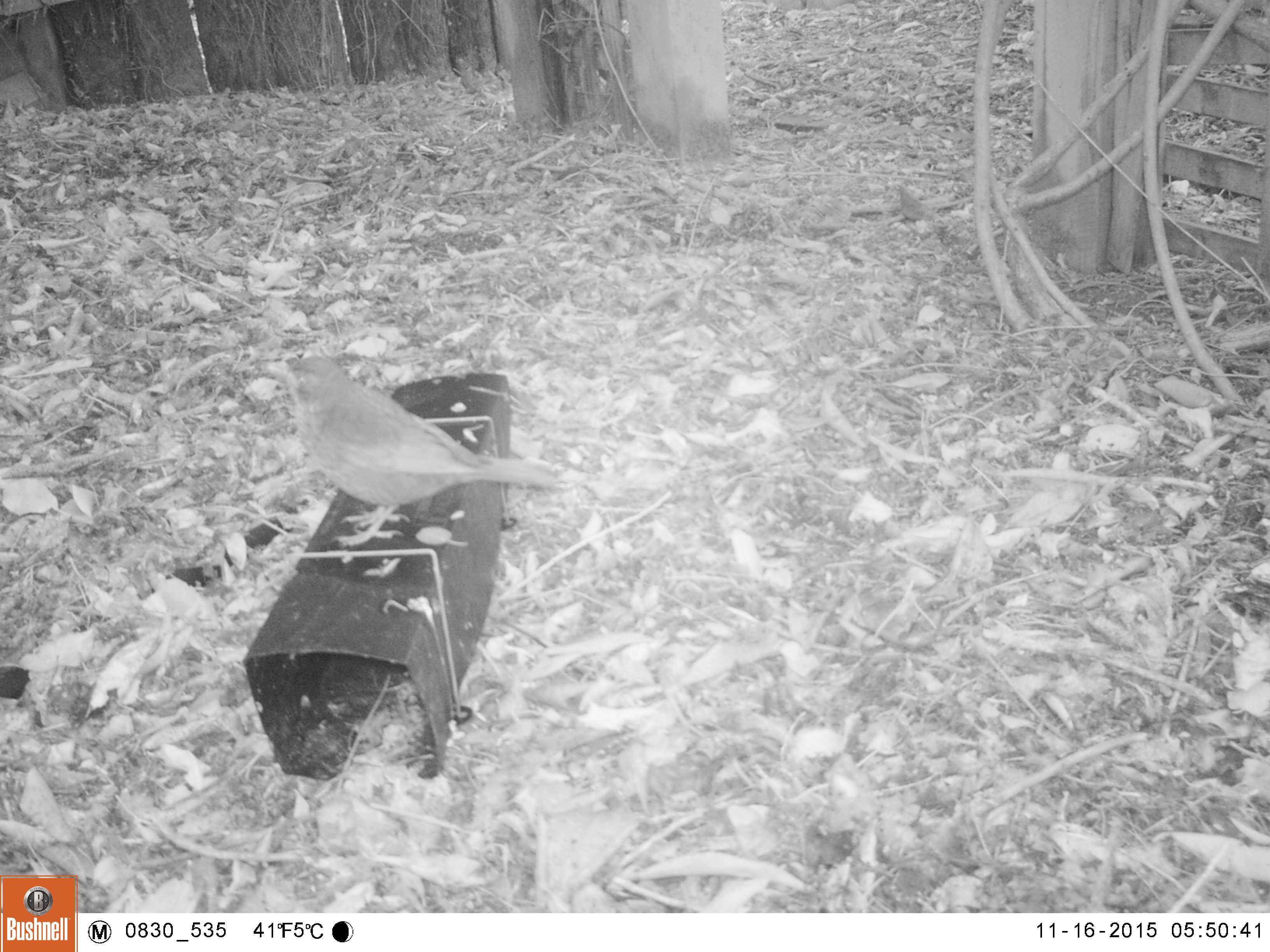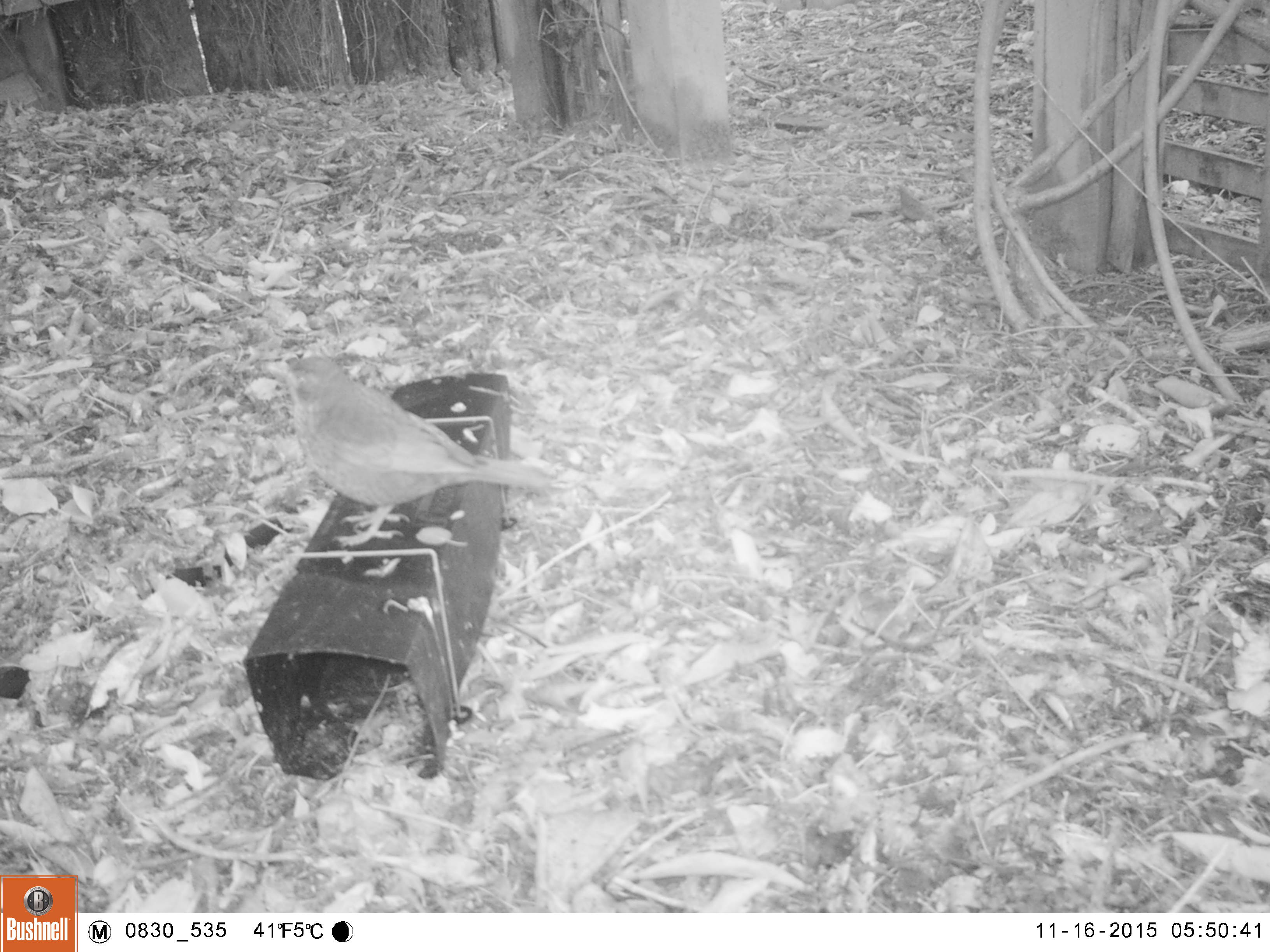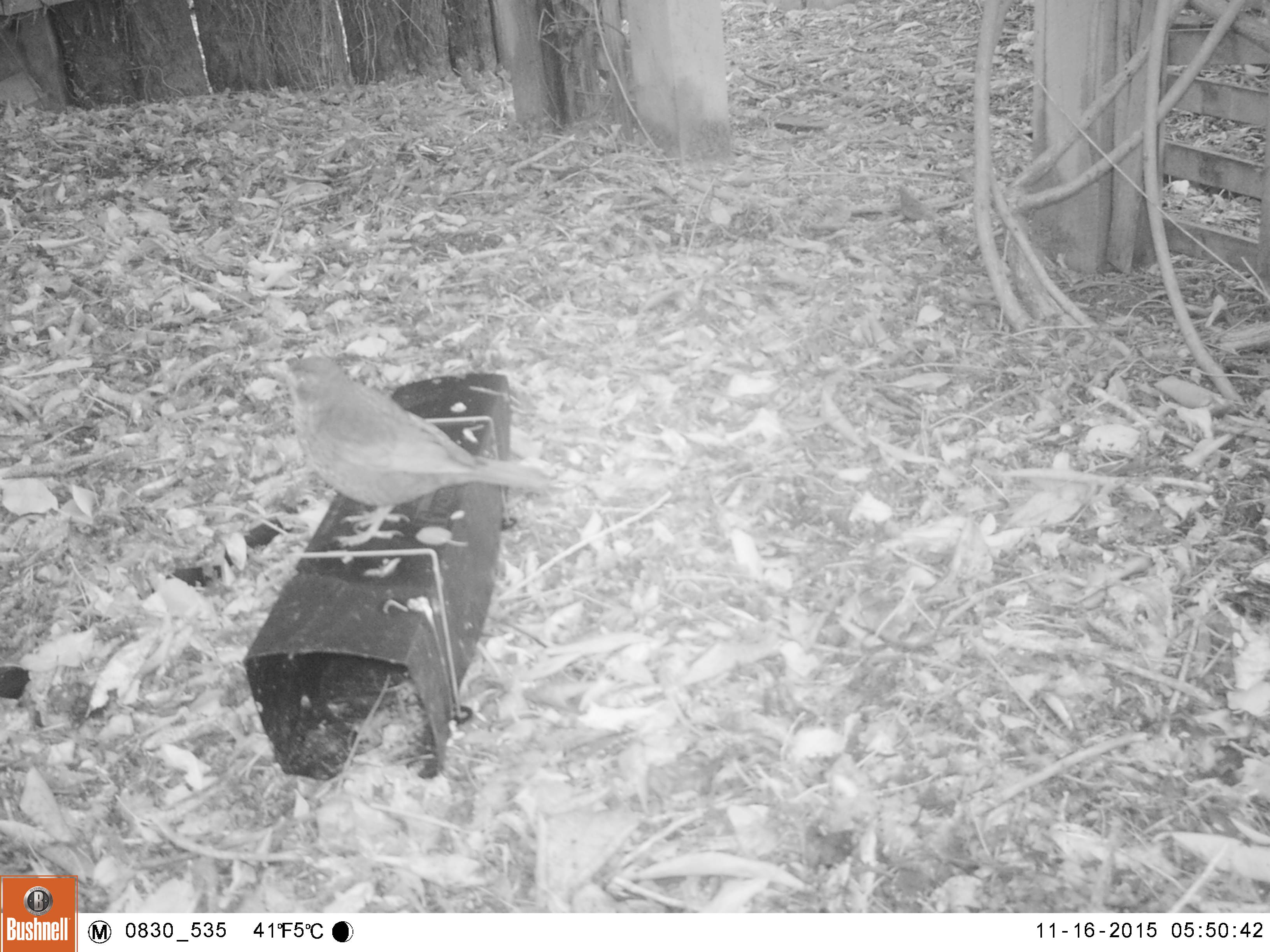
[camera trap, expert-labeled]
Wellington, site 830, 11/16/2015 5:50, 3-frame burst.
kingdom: Animalia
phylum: Chordata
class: Aves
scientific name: Aves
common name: bird